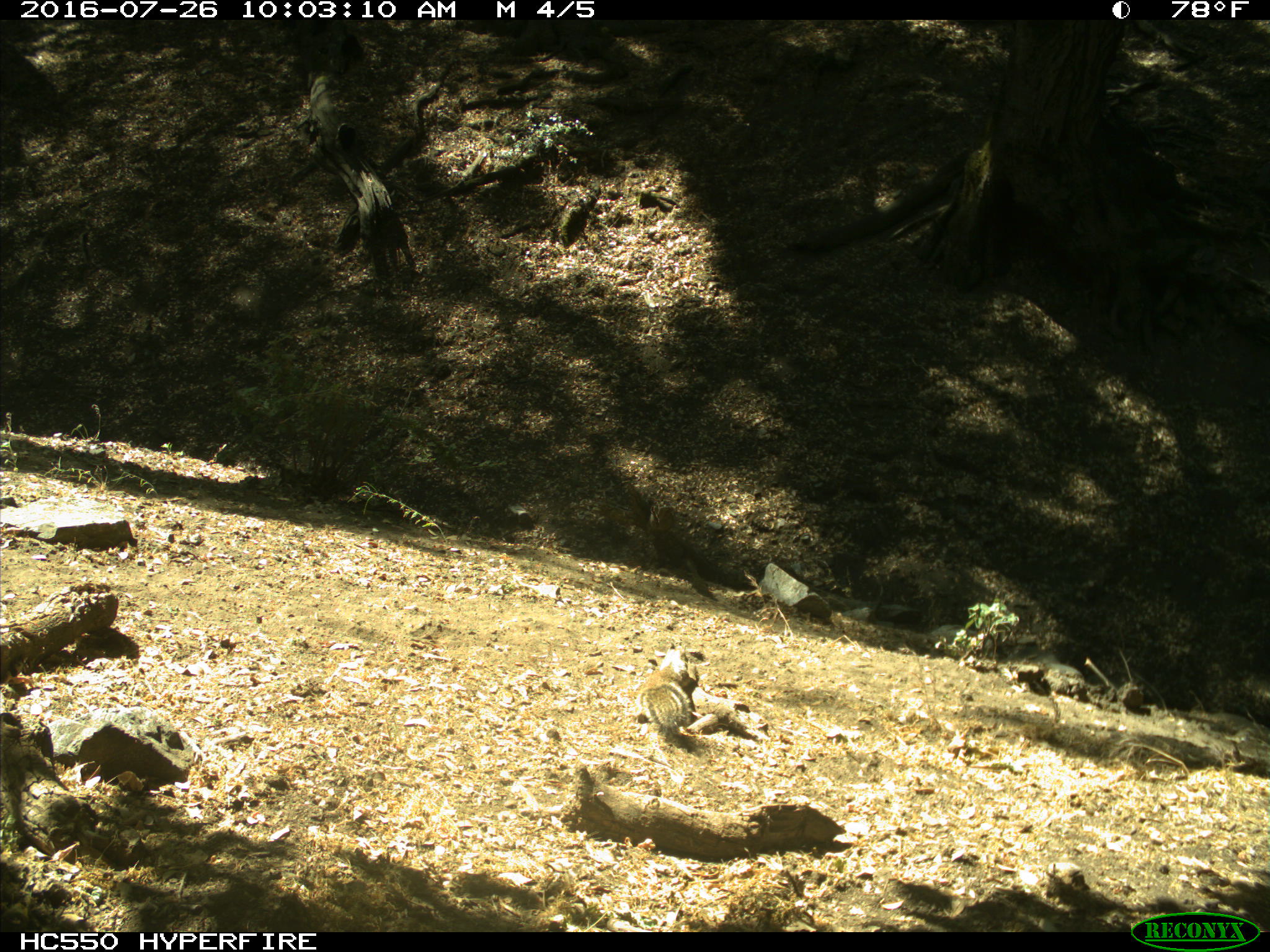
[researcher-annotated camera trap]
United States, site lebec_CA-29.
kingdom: Animalia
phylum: Chordata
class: Mammalia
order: Rodentia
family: Sciuridae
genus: Otospermophilus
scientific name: Otospermophilus beecheyi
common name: california ground squirrel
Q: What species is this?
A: Otospermophilus beecheyi (california ground squirrel).